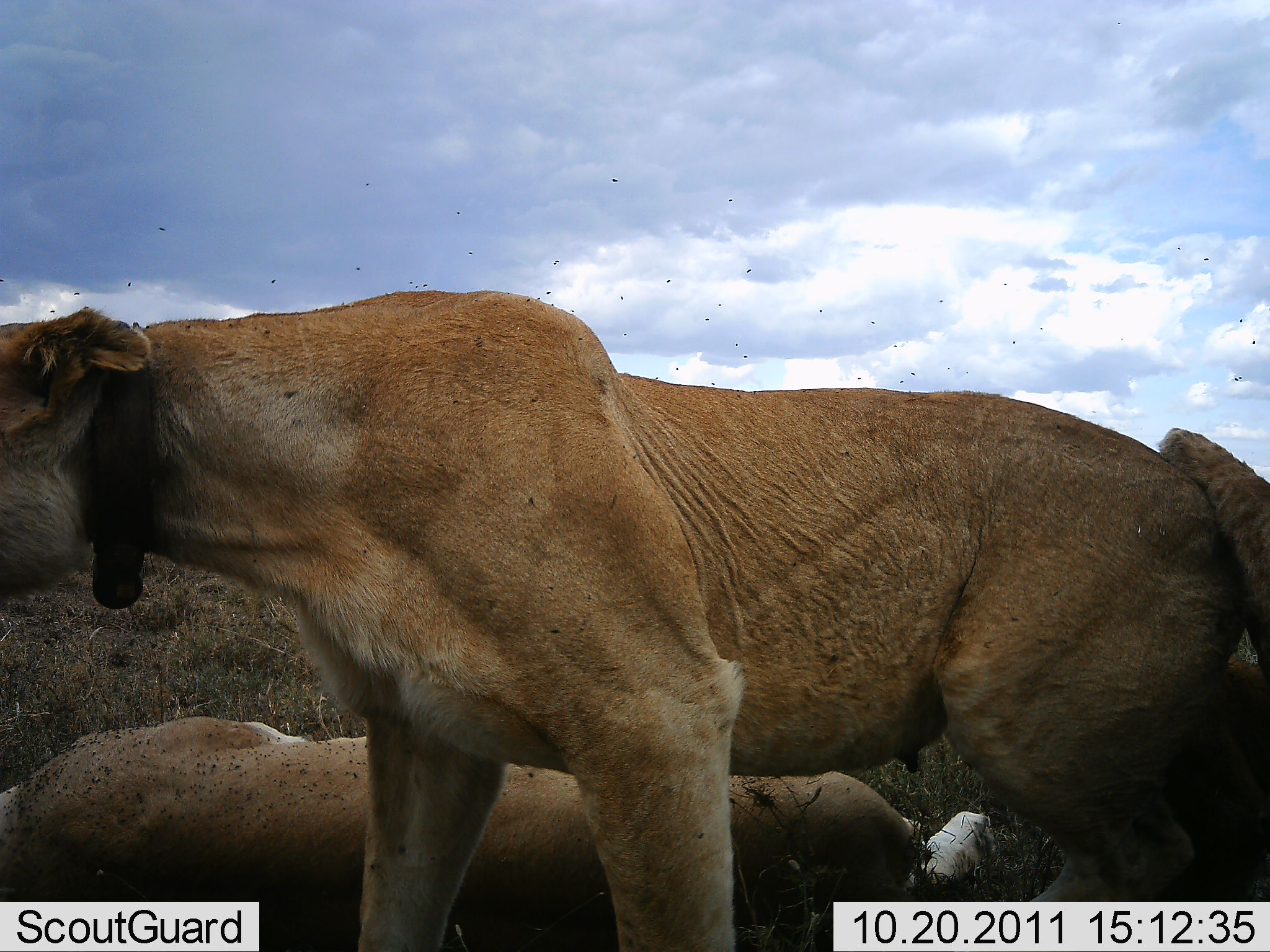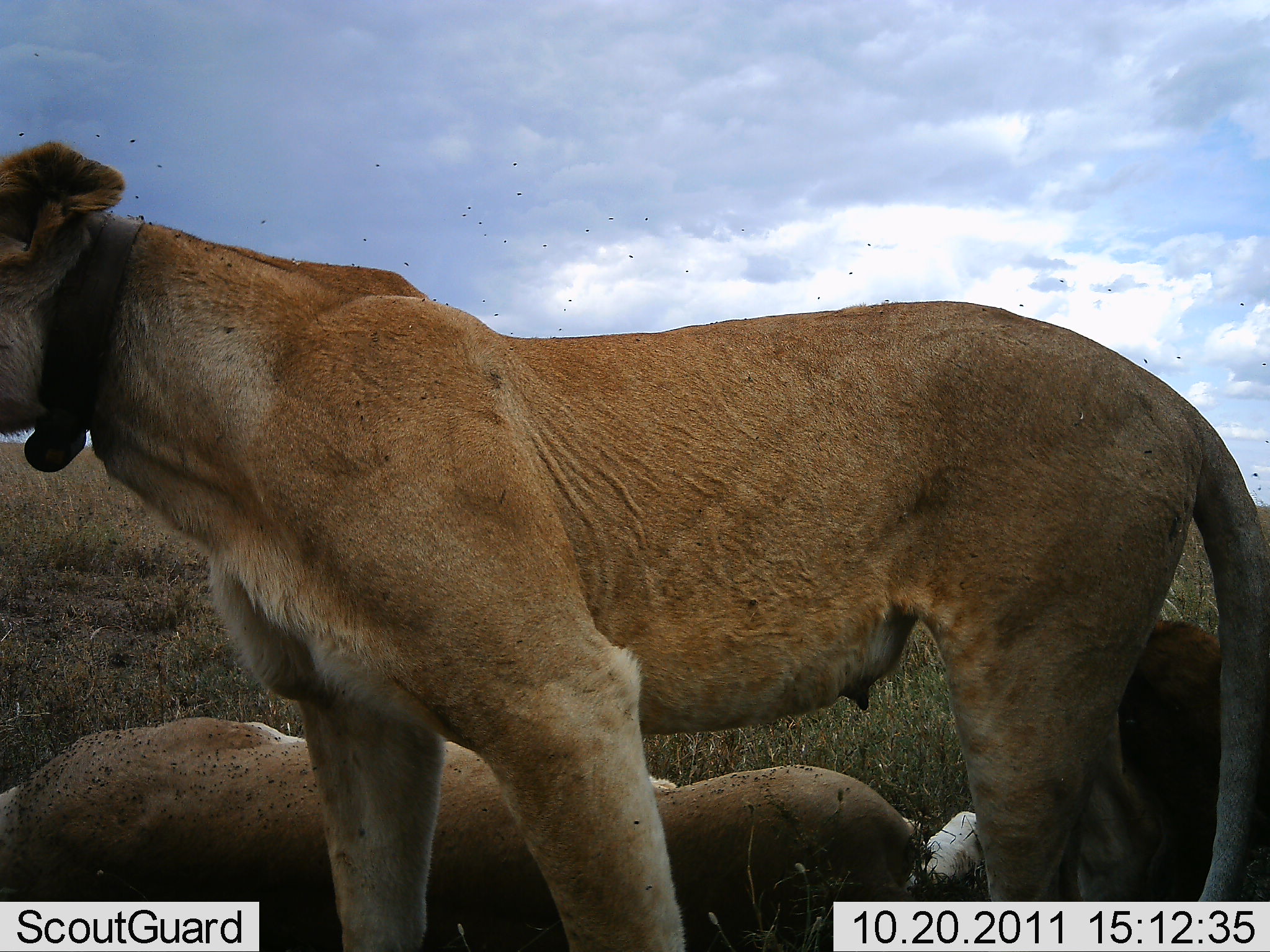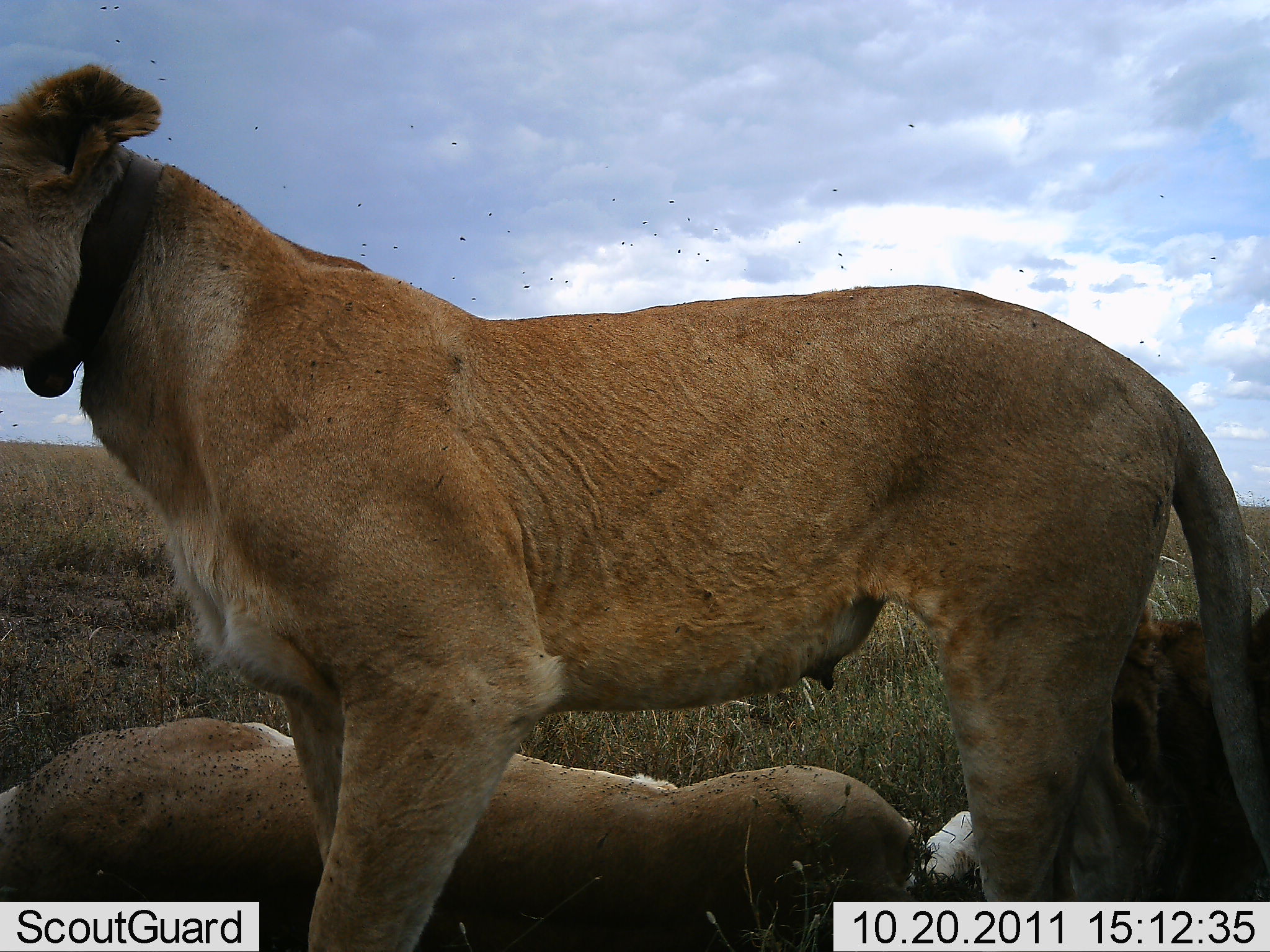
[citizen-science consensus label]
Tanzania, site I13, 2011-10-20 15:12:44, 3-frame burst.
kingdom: Animalia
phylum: Chordata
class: Mammalia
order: Carnivora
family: Felidae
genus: Panthera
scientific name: Panthera leo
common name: lion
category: lionfemale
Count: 3.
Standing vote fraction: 62%.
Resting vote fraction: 85%.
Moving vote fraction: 8%.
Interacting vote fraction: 8%.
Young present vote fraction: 15%.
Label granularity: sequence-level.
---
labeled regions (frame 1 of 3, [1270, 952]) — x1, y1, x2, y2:
animal: 2, 291, 1241, 899; 3, 717, 998, 950; 1143, 429, 1268, 946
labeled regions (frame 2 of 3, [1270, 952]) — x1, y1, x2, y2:
animal: 0, 142, 1269, 951; 0, 713, 1009, 951; 1106, 594, 1230, 726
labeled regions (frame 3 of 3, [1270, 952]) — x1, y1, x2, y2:
animal: 1, 62, 1270, 951; 1, 716, 987, 952; 1108, 610, 1269, 952